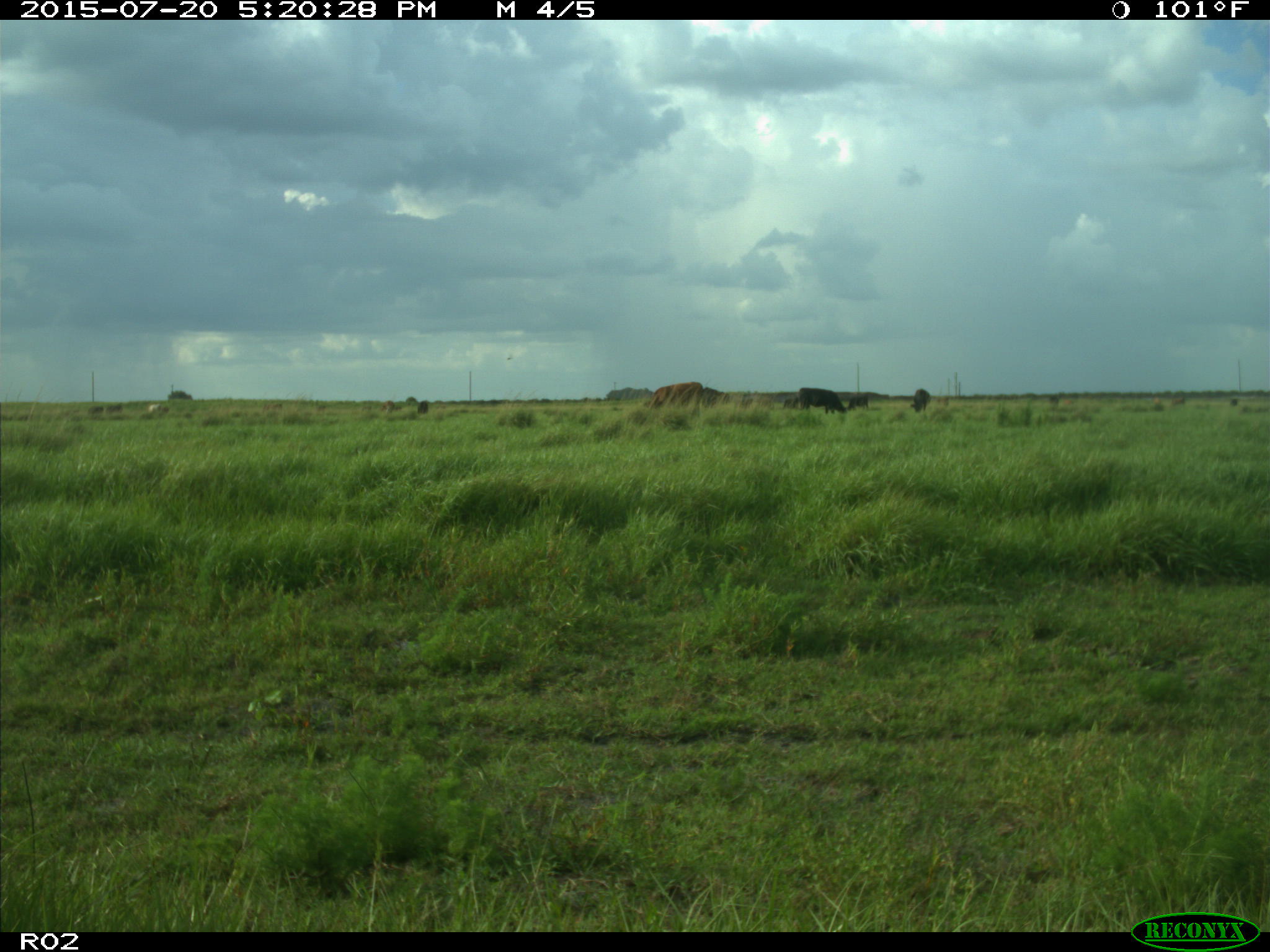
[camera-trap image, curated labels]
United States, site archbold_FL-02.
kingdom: Animalia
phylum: Chordata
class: Mammalia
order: Artiodactyla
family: Bovidae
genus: Bos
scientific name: Bos taurus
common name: domestic cow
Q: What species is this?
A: Bos taurus (domestic cow).